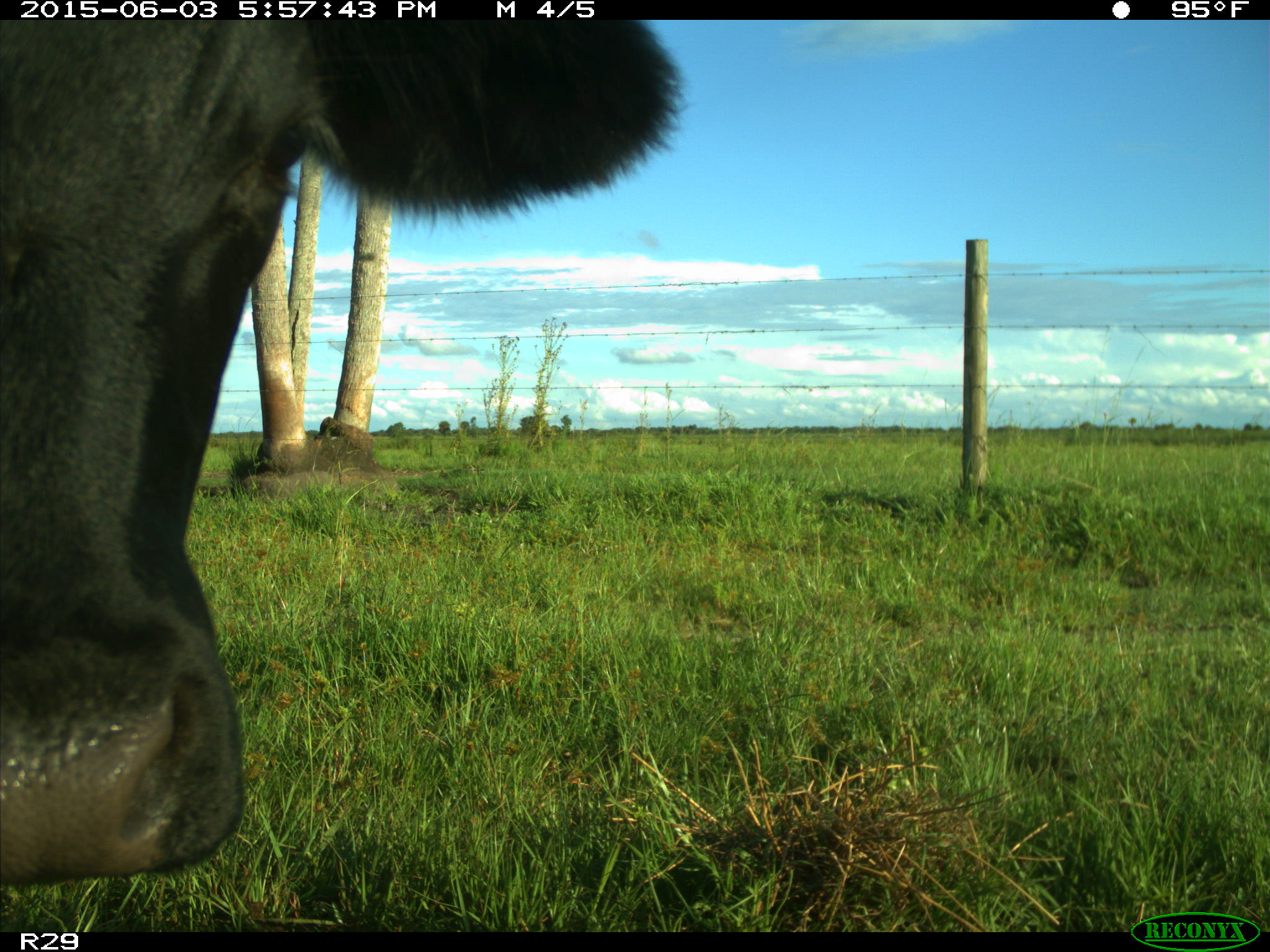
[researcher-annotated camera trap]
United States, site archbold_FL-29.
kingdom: Animalia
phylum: Chordata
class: Mammalia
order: Artiodactyla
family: Bovidae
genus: Bos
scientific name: Bos taurus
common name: domestic cow